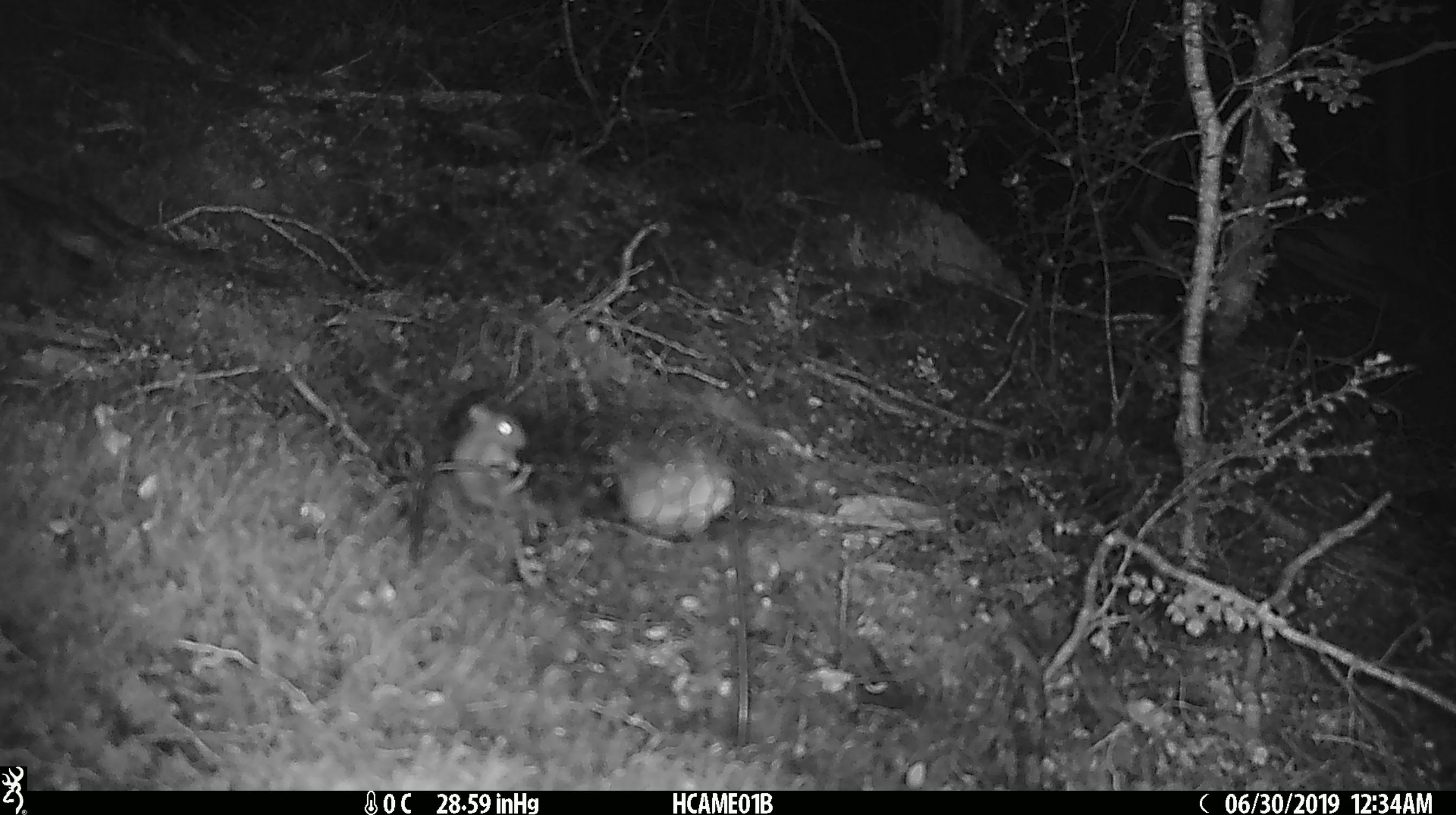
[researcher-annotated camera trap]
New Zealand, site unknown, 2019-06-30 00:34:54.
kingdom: Animalia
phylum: Chordata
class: Mammalia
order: Rodentia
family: Muridae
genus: Mus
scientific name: Mus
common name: mouse